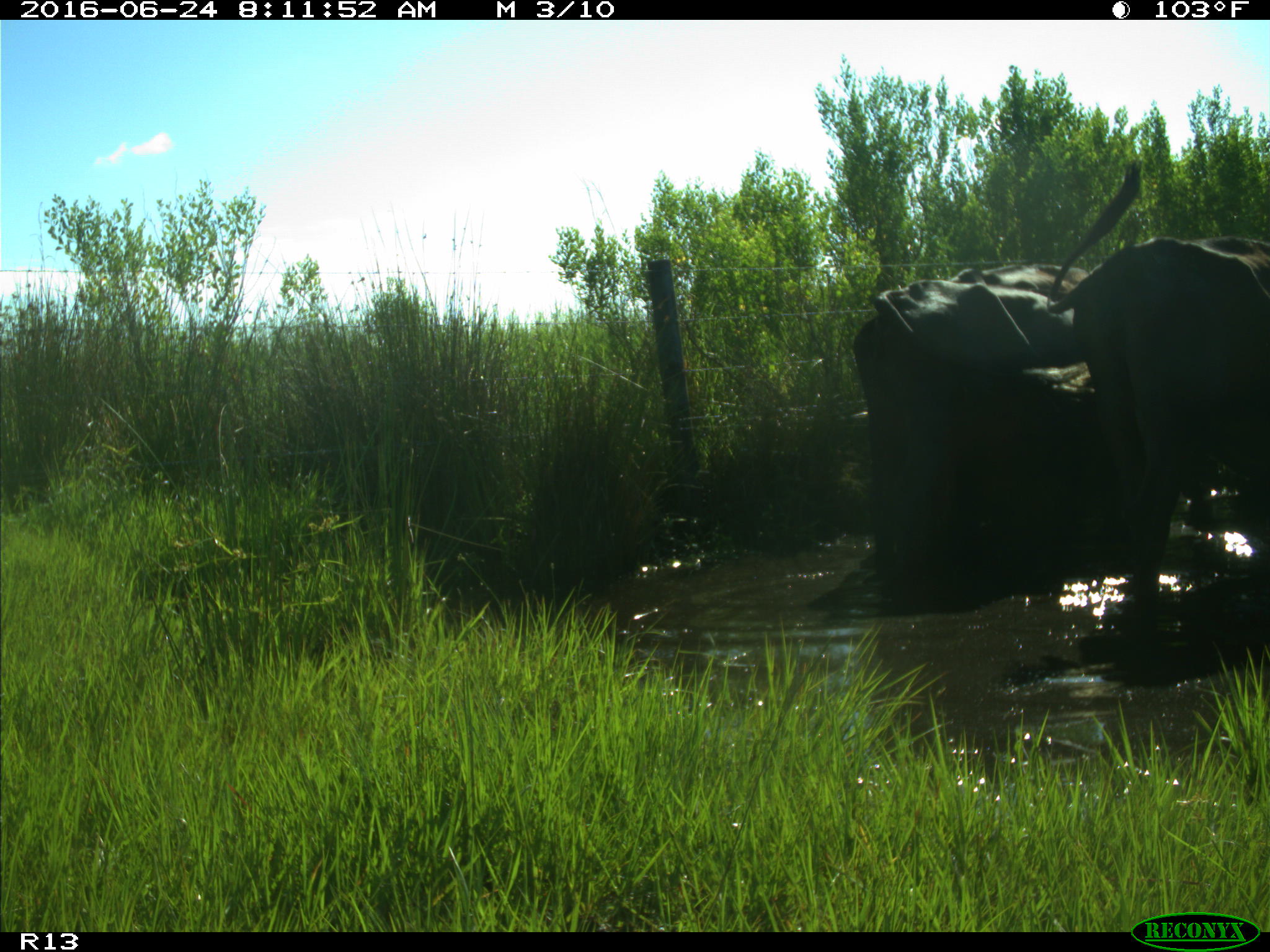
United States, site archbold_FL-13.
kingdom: Animalia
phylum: Chordata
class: Mammalia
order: Artiodactyla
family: Bovidae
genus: Bos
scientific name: Bos taurus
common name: domestic cow